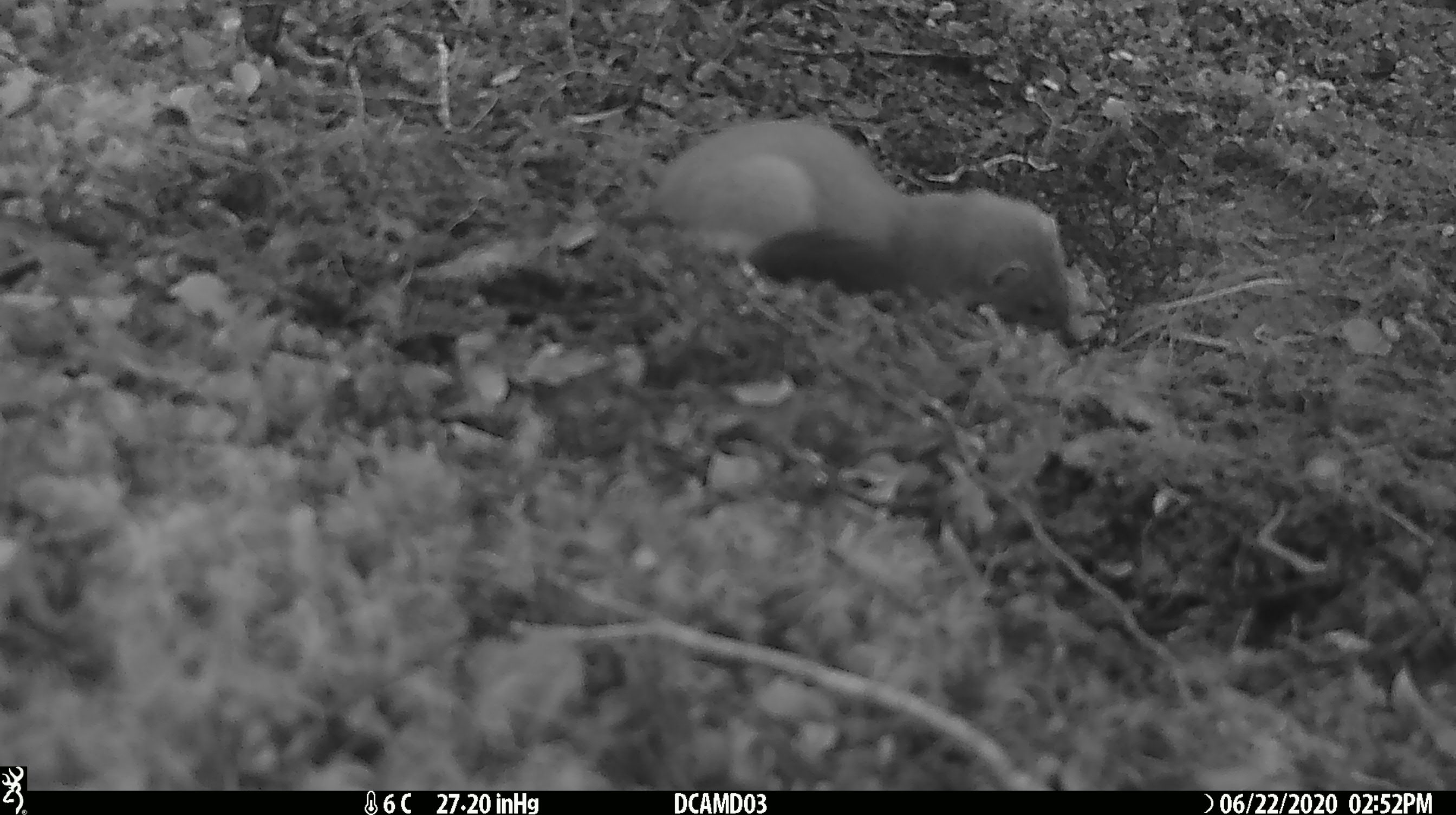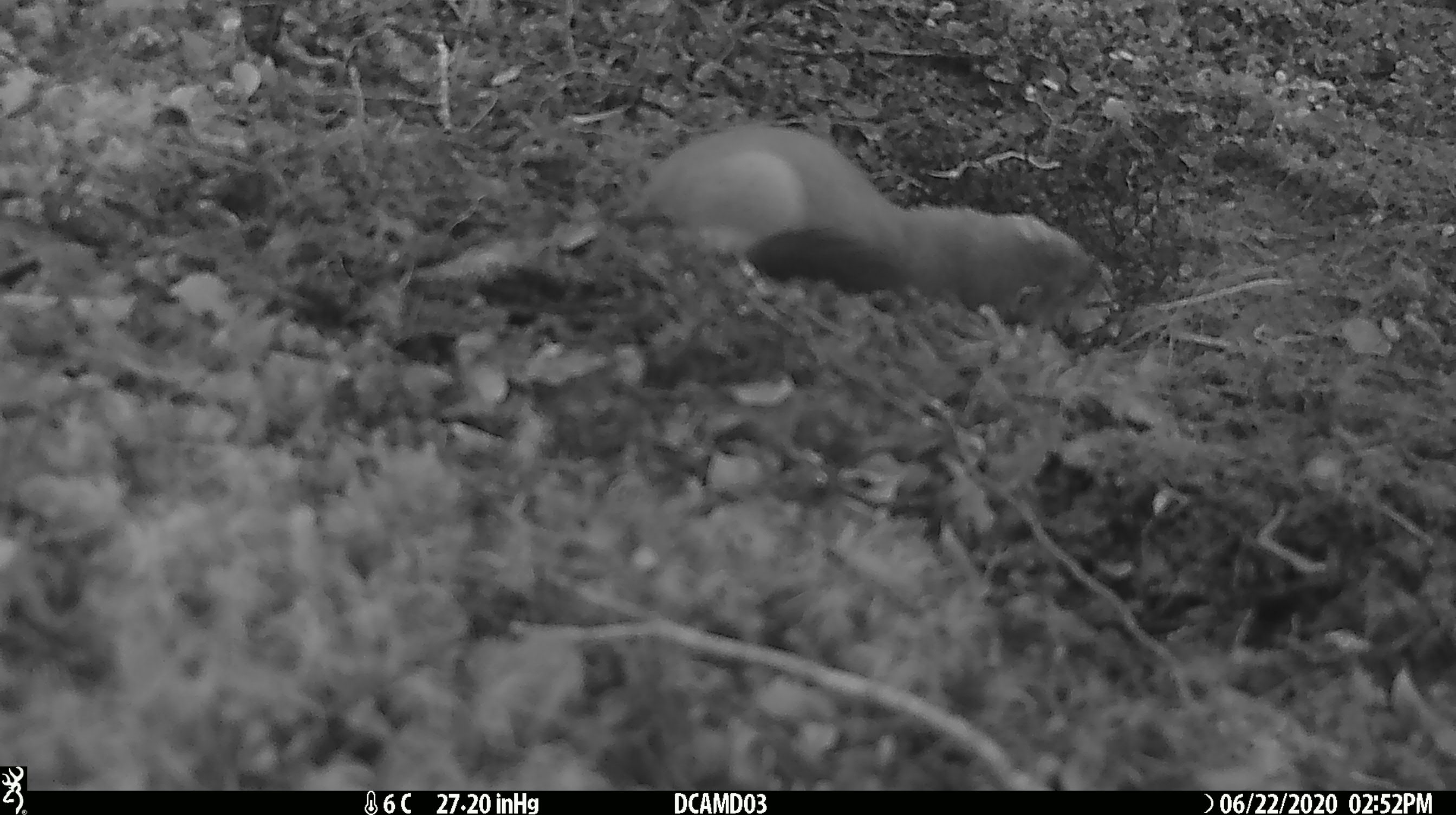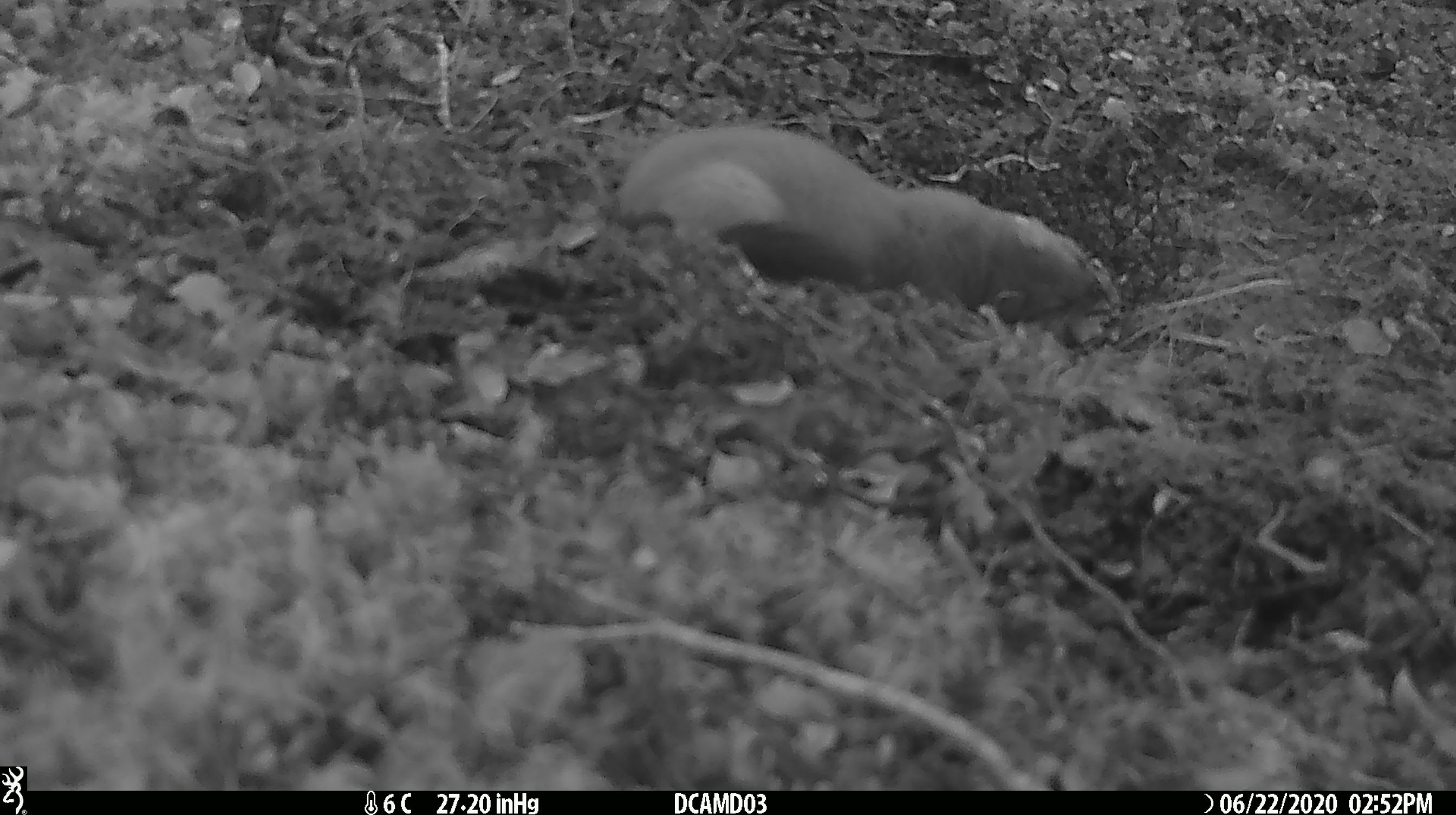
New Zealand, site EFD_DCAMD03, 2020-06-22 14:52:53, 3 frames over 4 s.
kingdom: Animalia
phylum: Chordata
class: Mammalia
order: Carnivora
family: Mustelidae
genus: Mustela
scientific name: Mustela erminea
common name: stoat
Stoat (Mustela erminea).